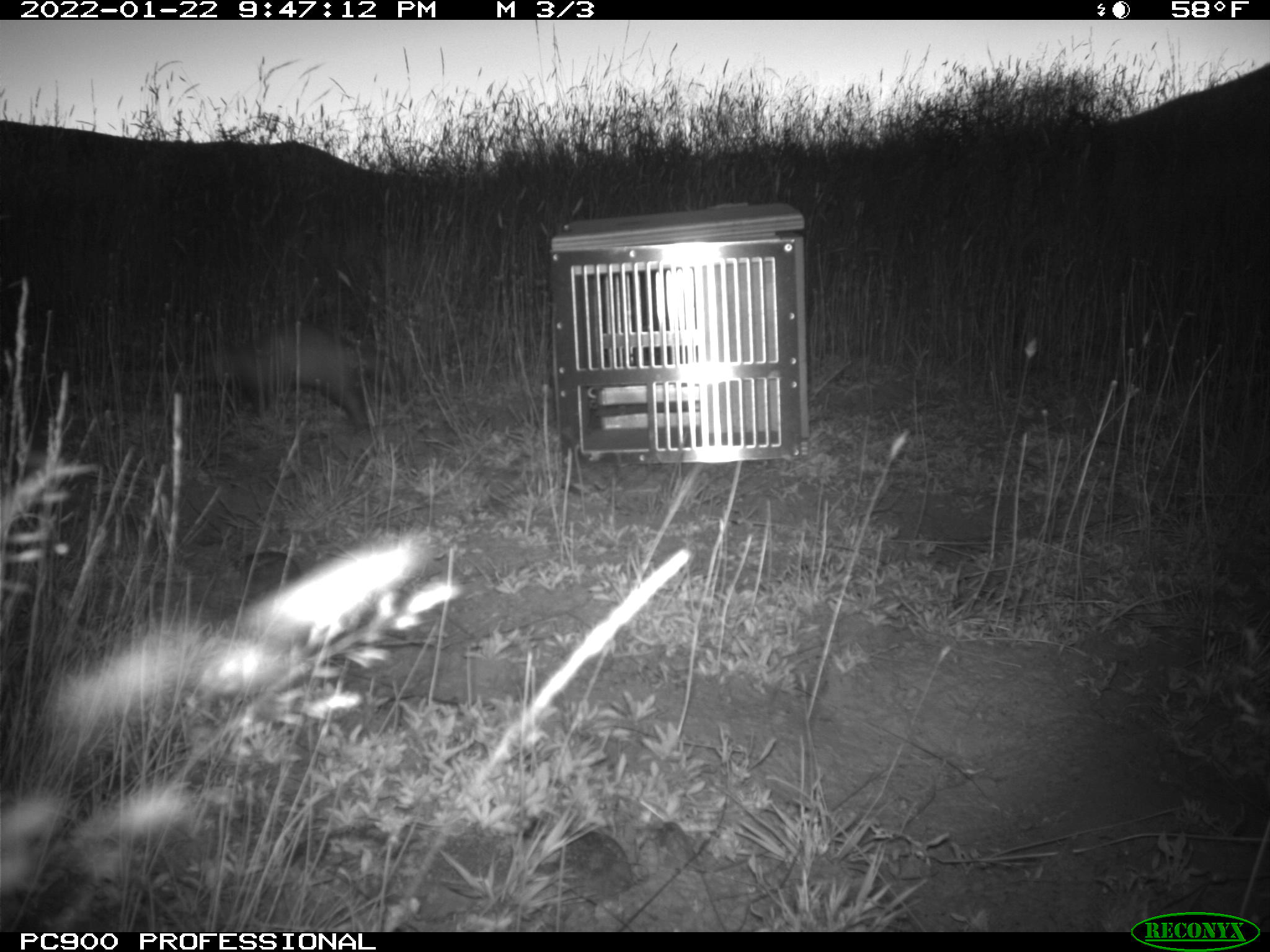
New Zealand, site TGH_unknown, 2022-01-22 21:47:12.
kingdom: Animalia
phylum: Chordata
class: Mammalia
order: Carnivora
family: Mustelidae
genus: Mustela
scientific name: Mustela furo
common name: ferret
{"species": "ferret (Mustela furo)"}